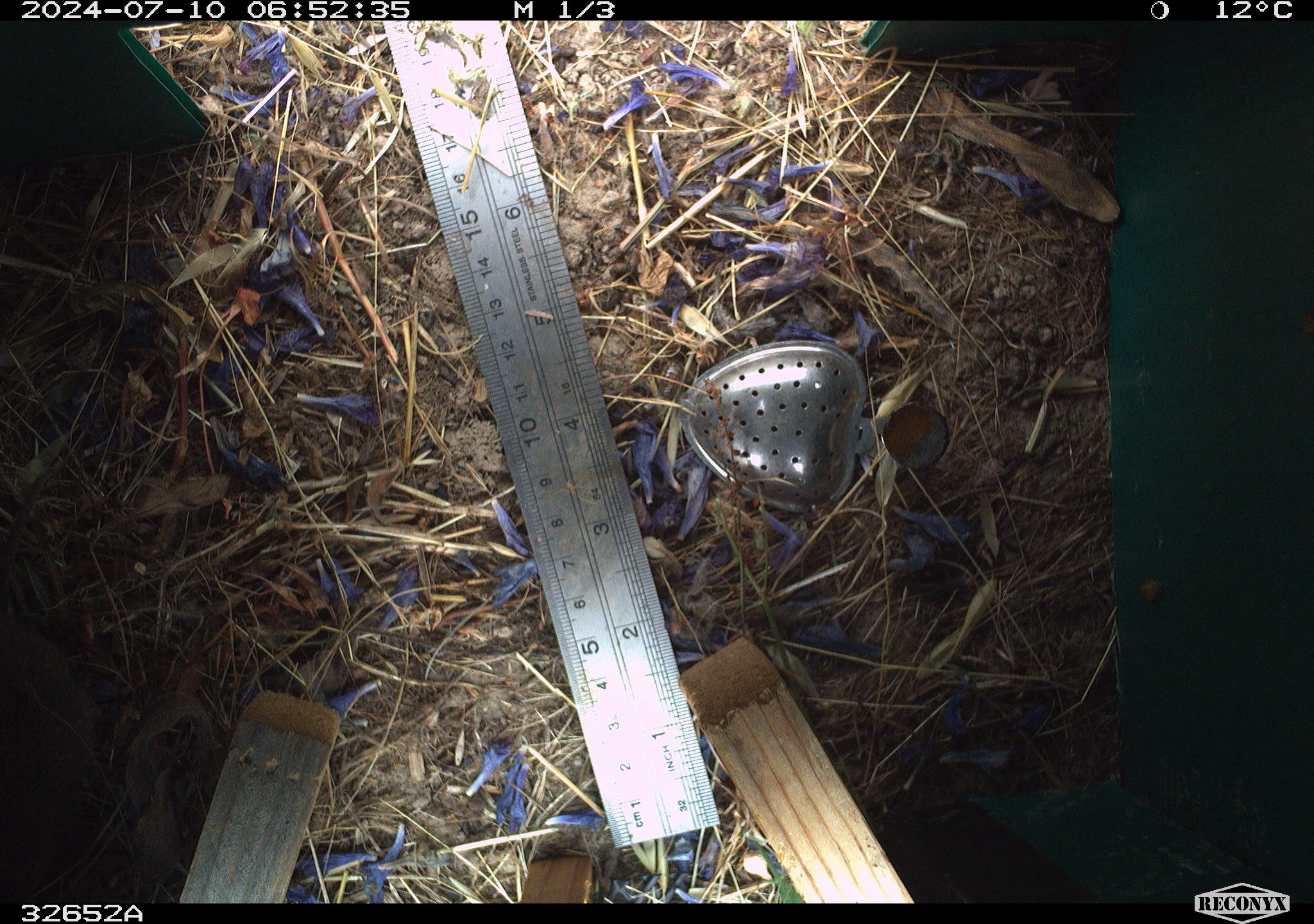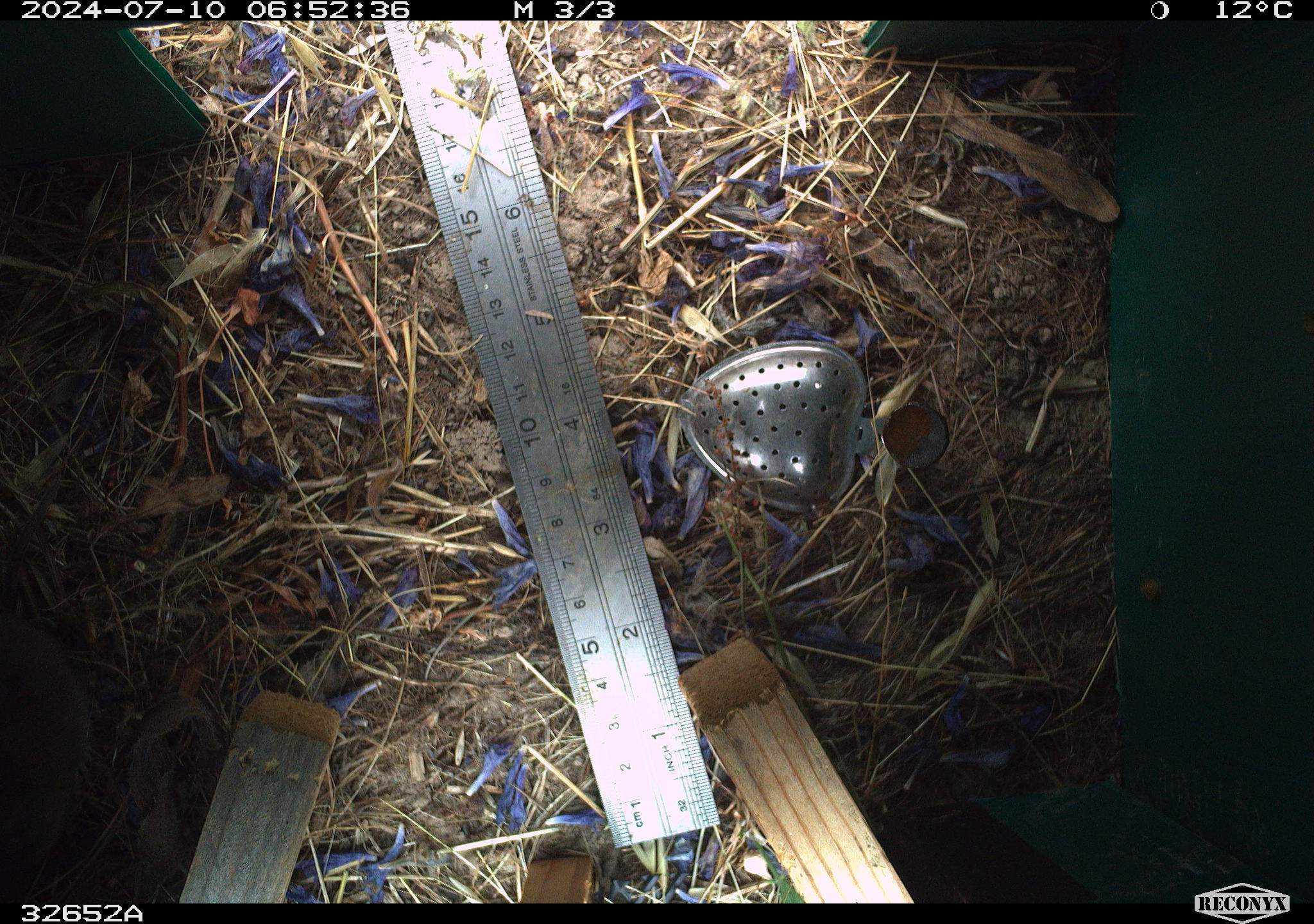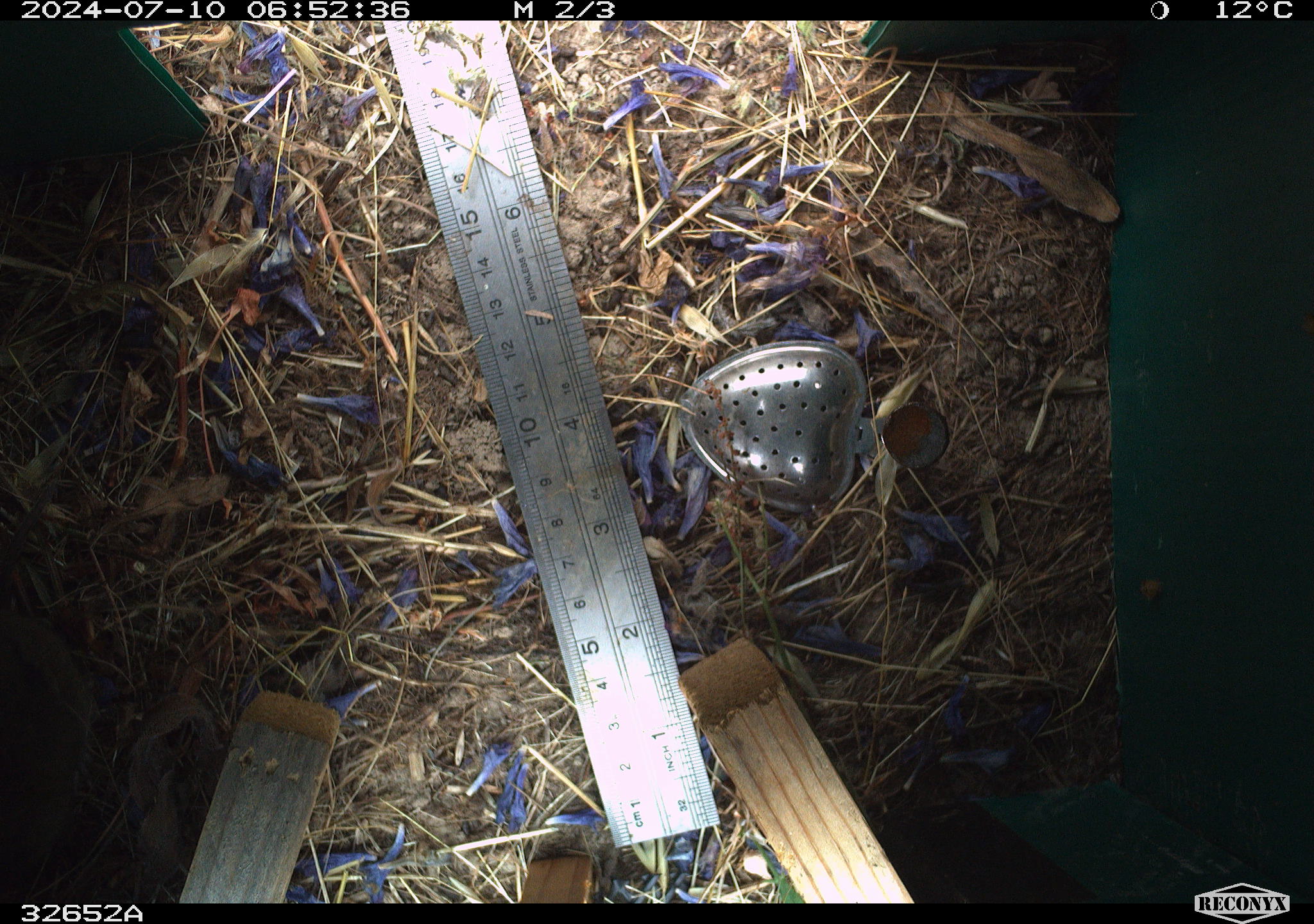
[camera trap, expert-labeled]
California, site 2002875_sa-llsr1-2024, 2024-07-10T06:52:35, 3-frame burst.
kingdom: Animalia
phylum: Chordata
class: Mammalia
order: Rodentia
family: Cricetidae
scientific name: Arvicolinae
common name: voles, lemmings, and muskrats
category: arvicolinae subfamily